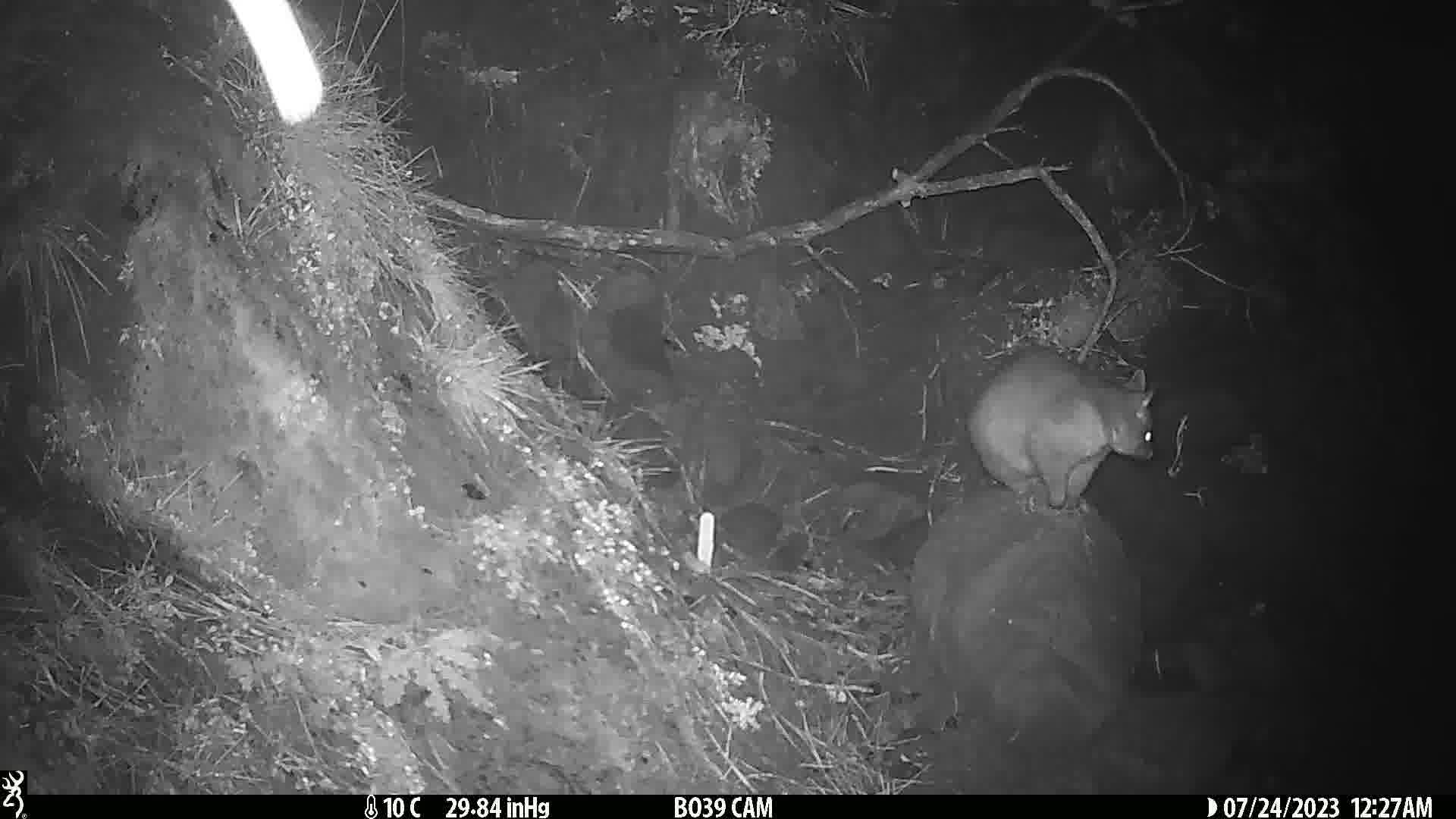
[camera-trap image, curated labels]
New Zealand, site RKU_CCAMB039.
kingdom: Animalia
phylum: Chordata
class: Mammalia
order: Diprotodontia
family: Phalangeridae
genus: Trichosurus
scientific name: Trichosurus vulpecula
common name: common brushtail possum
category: possum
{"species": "possum (common brushtail possum) (Trichosurus vulpecula)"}